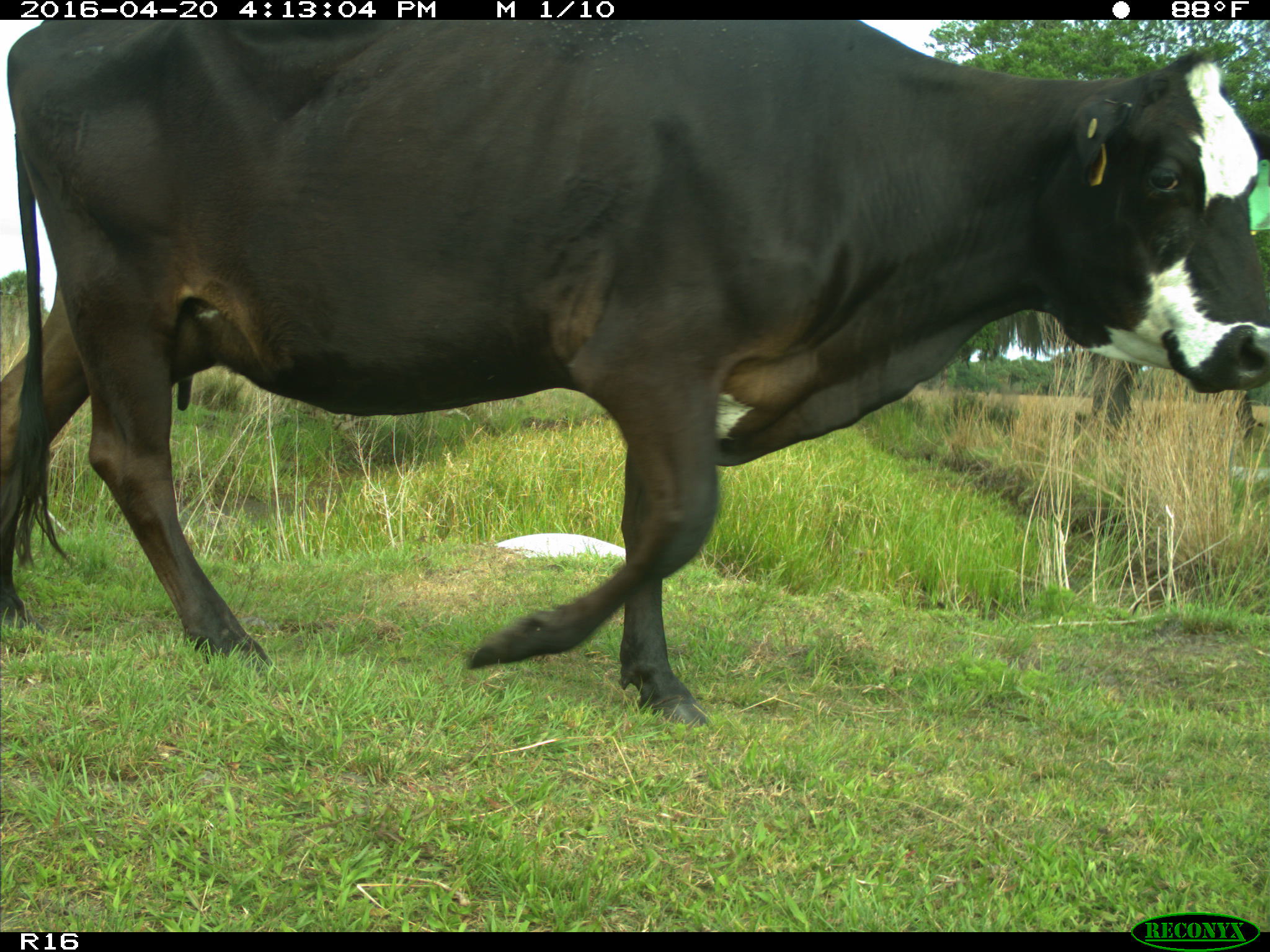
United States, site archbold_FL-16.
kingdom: Animalia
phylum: Chordata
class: Mammalia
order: Artiodactyla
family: Bovidae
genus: Bos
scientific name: Bos taurus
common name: domestic cow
Bos taurus (domestic cow).